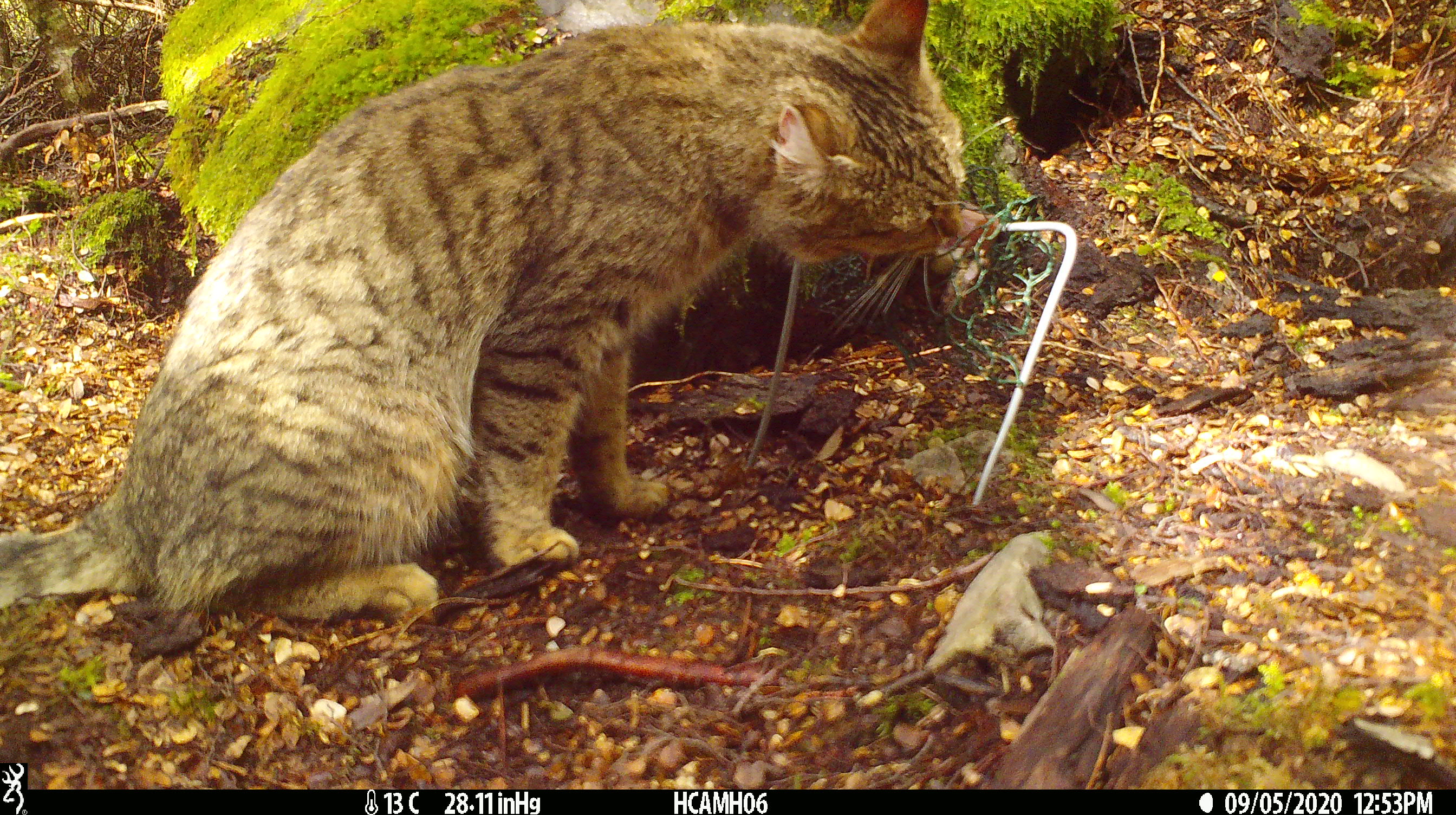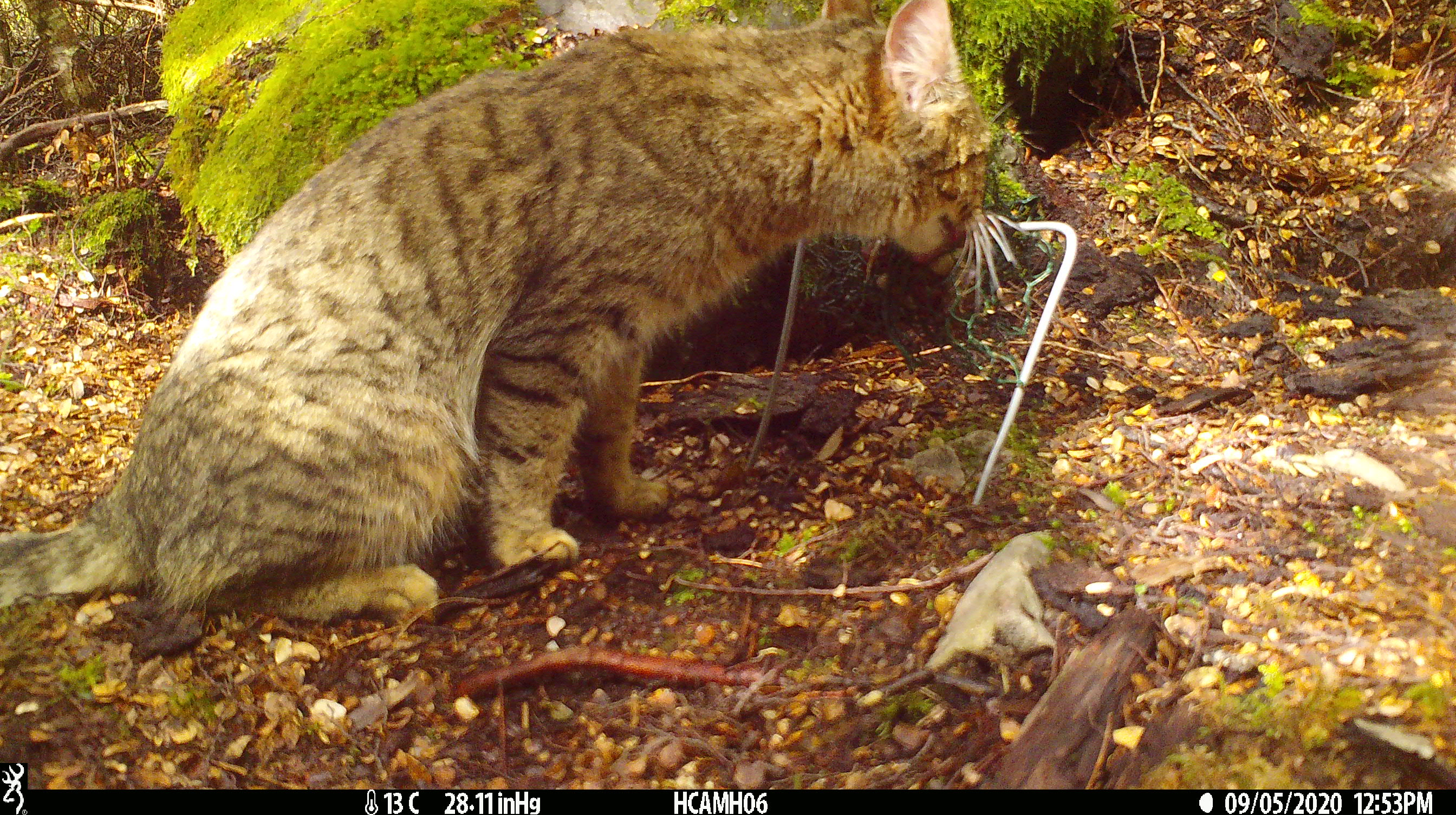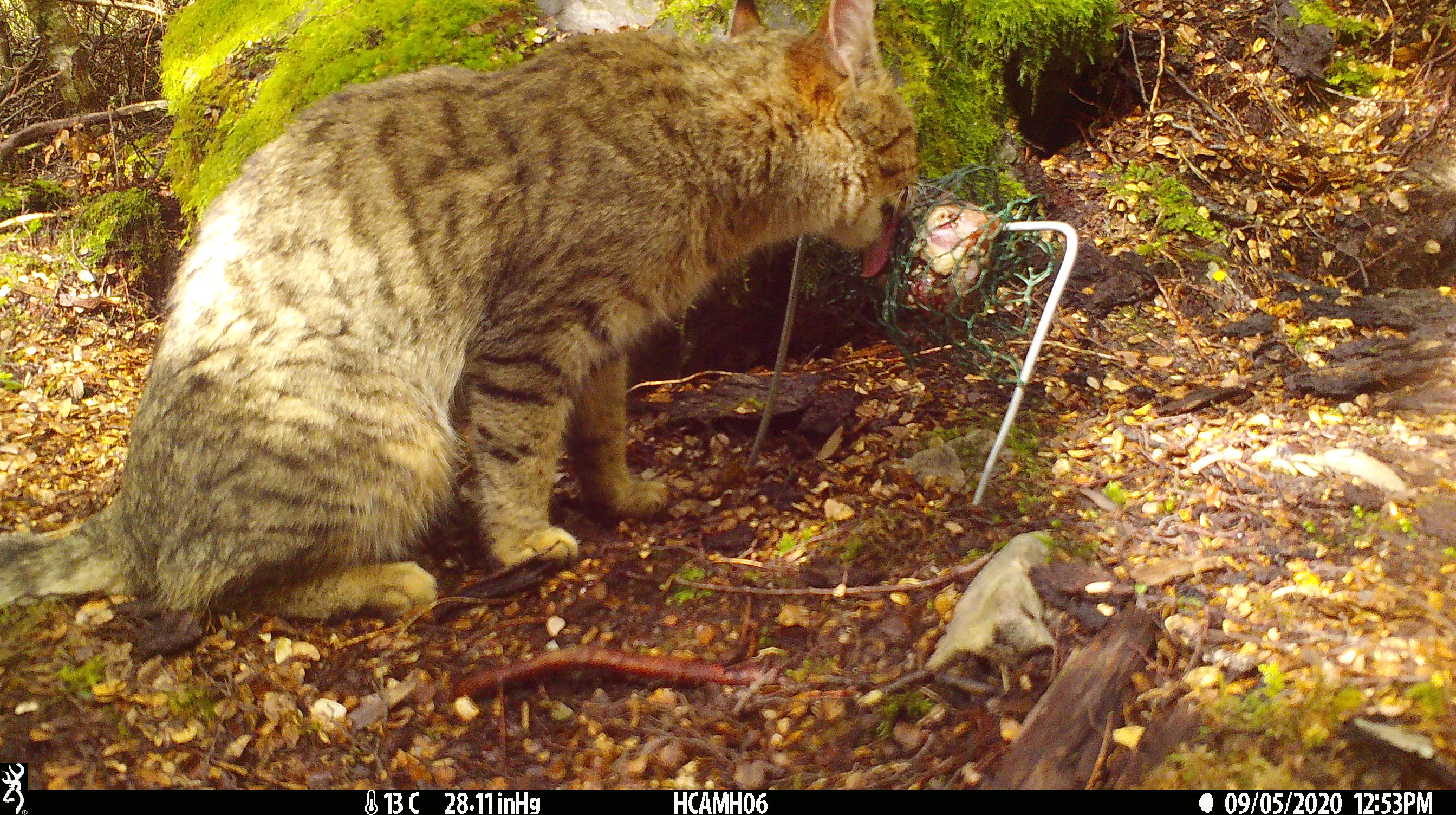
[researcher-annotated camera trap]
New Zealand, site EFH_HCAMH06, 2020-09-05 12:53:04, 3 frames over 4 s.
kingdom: Animalia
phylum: Chordata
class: Mammalia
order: Carnivora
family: Felidae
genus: Felis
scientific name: Felis catus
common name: domestic cat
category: cat